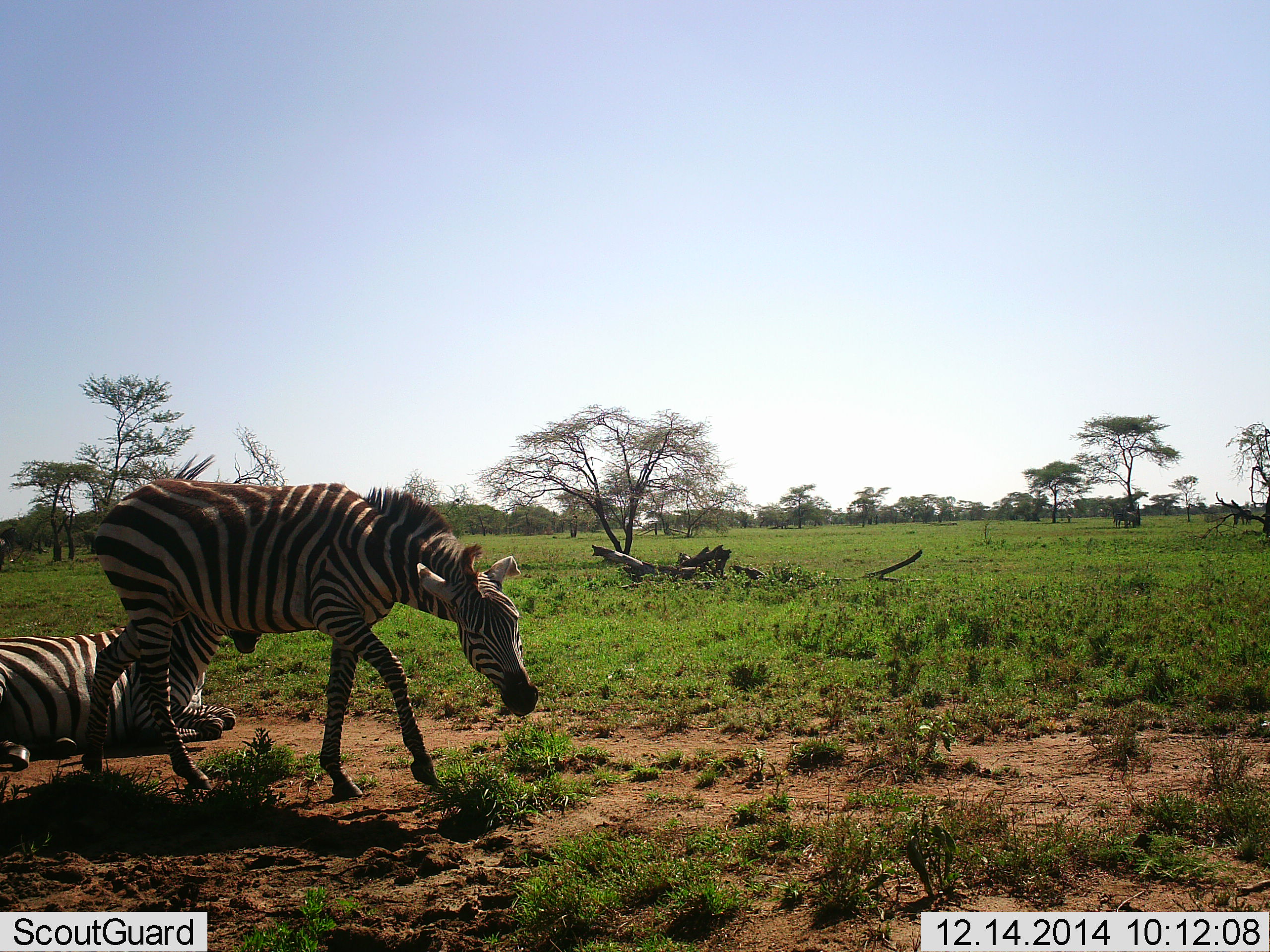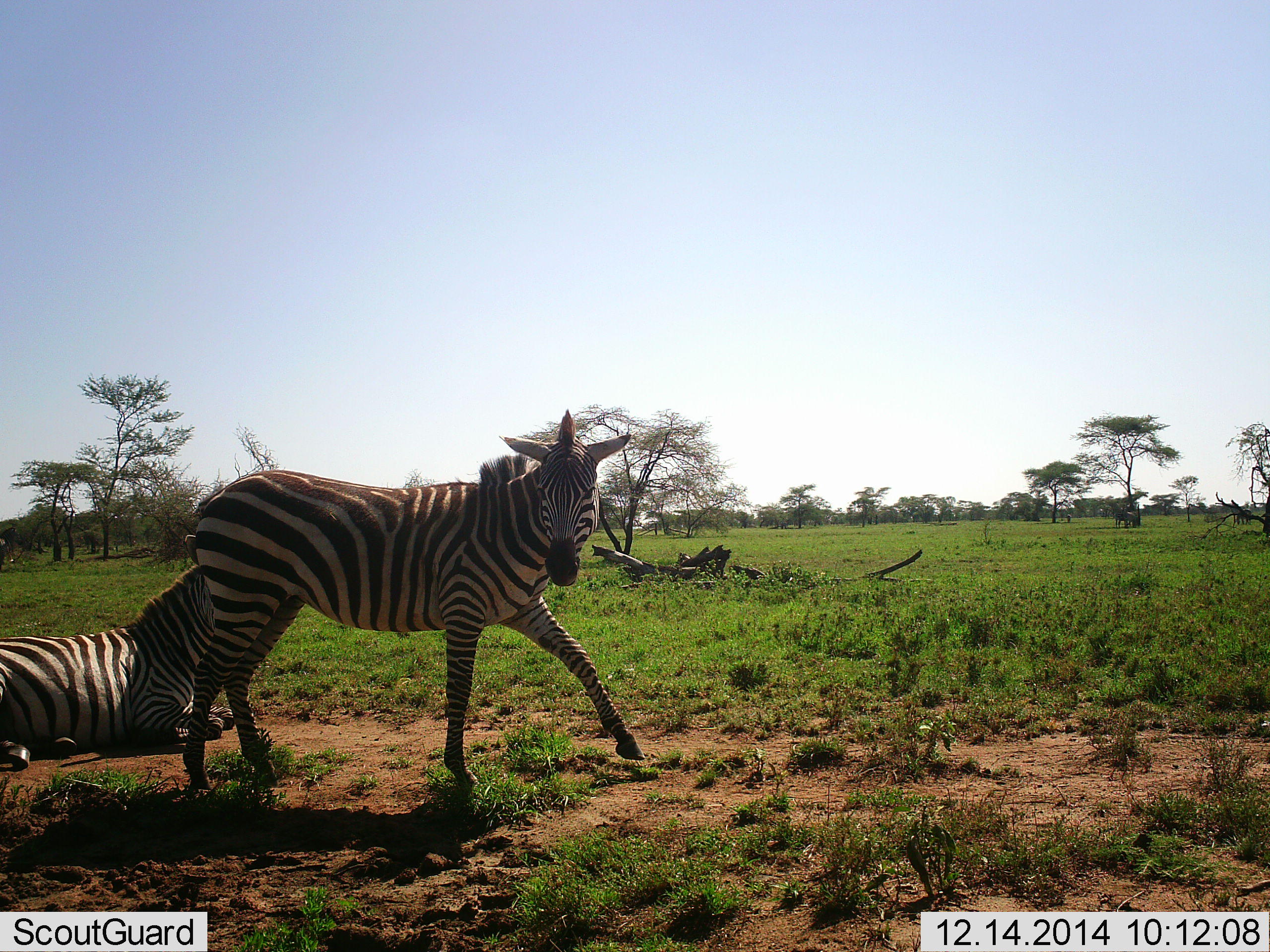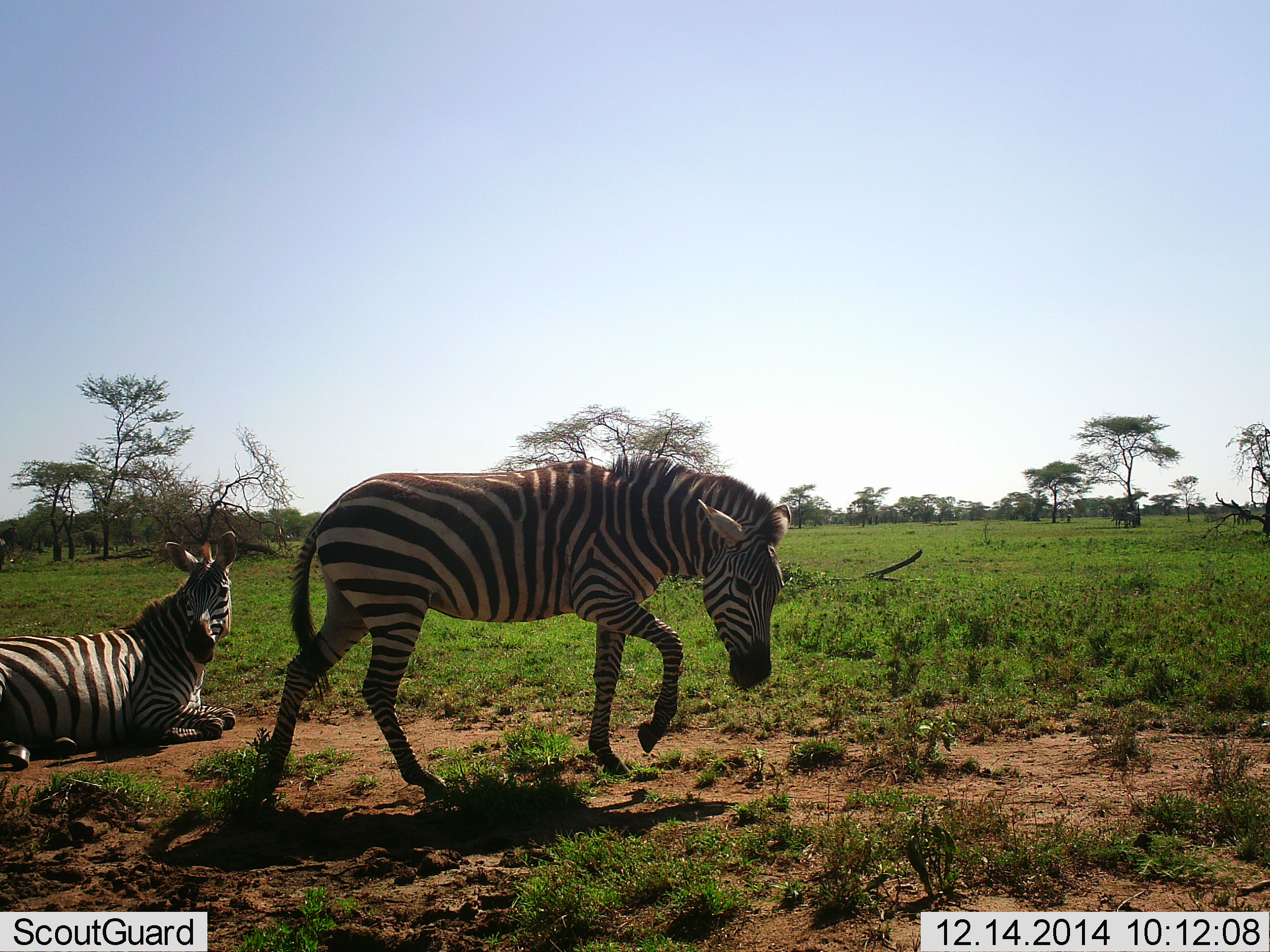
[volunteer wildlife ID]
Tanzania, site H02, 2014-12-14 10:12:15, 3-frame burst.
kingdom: Animalia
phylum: Chordata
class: Mammalia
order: Perissodactyla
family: Equidae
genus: Equus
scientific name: Equus quagga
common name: plains zebra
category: zebra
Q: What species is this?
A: Zebra (plains zebra) (Equus quagga).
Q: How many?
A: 2.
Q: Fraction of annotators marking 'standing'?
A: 50%.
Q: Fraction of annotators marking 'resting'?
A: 80%.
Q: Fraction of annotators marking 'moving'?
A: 70%.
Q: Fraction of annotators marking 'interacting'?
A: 10%.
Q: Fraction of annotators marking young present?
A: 0%.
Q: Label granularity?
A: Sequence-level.